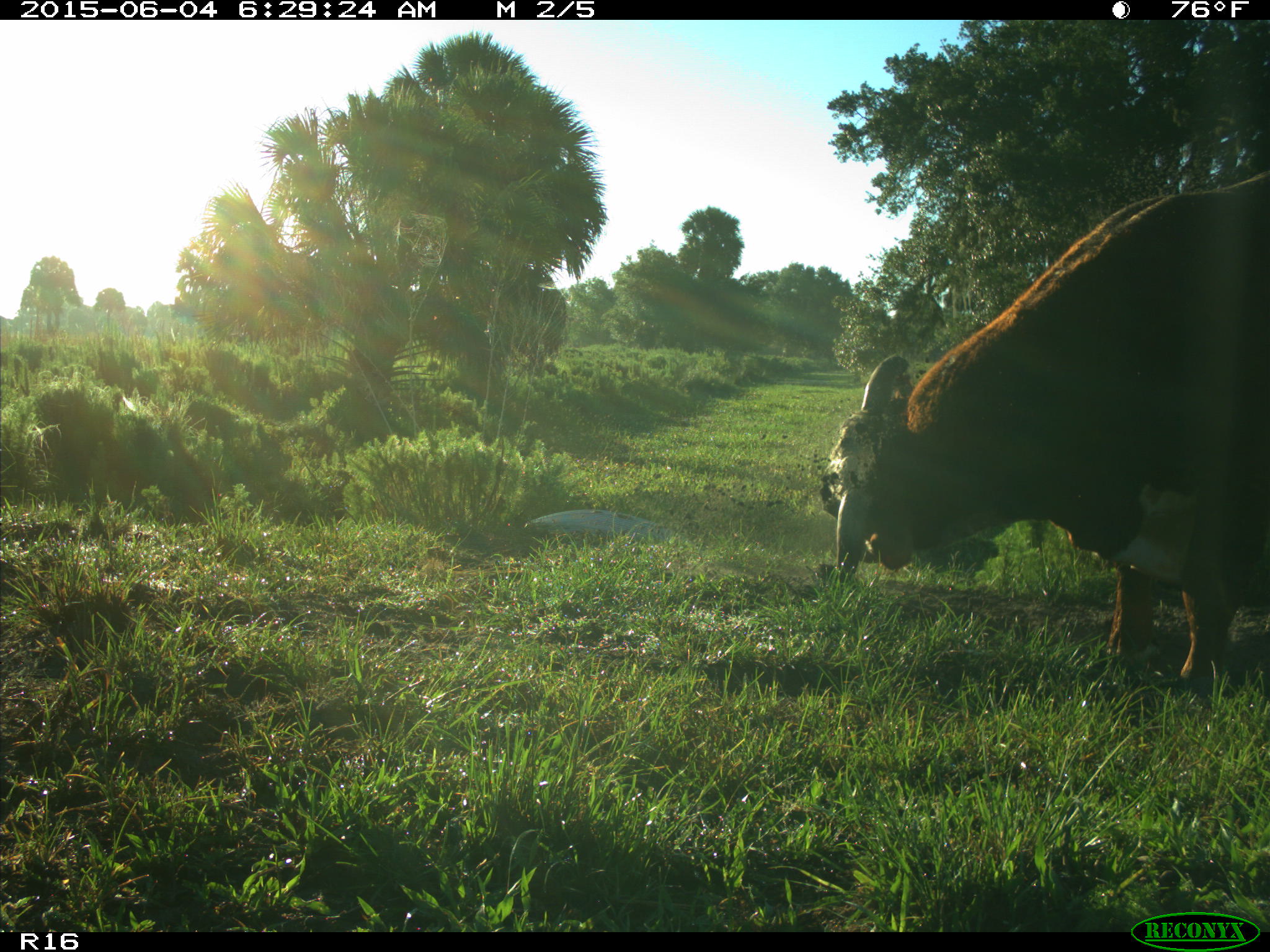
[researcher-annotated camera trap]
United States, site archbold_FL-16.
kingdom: Animalia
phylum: Chordata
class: Mammalia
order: Artiodactyla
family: Bovidae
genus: Bos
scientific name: Bos taurus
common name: domestic cow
Bos taurus (domestic cow).